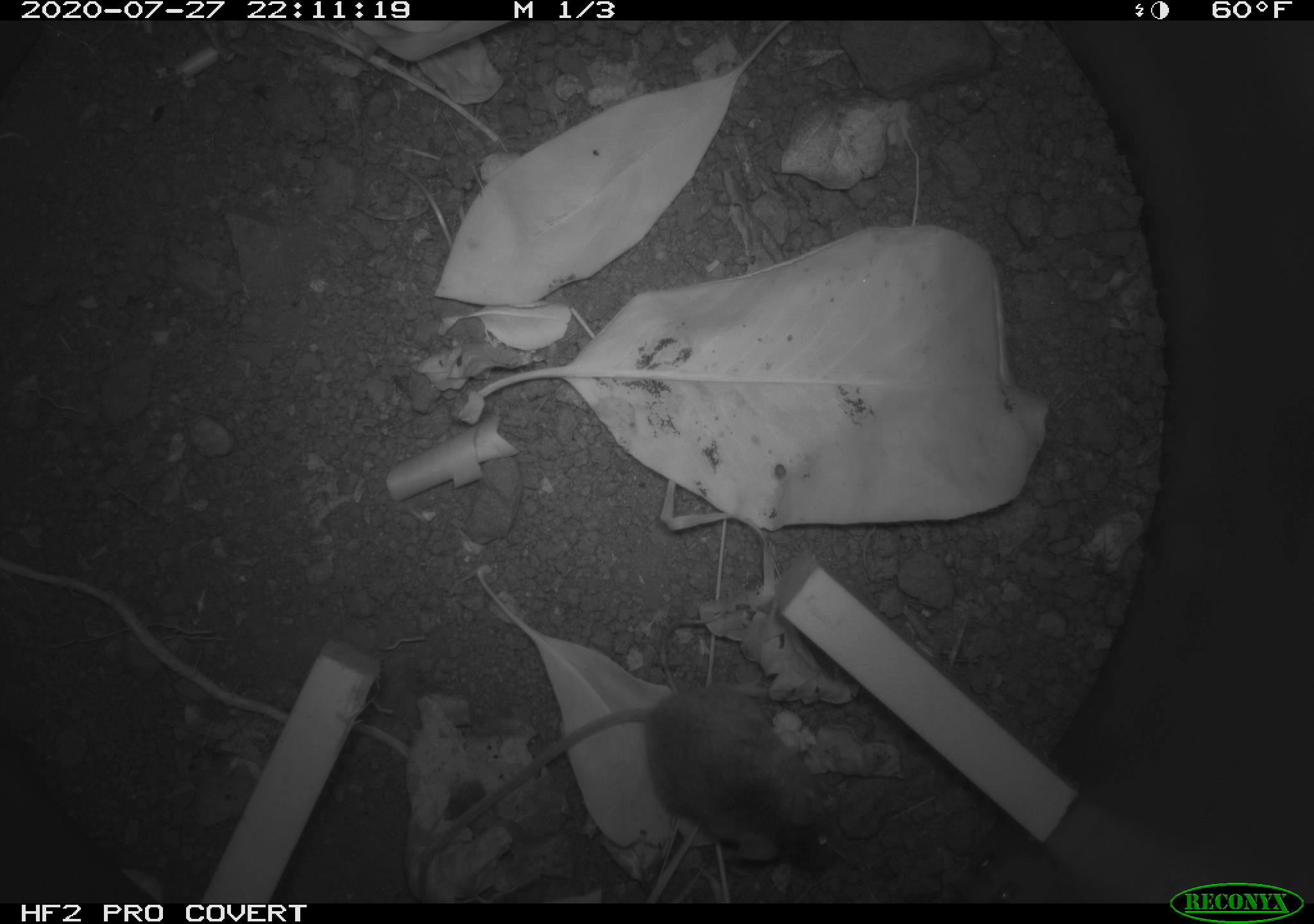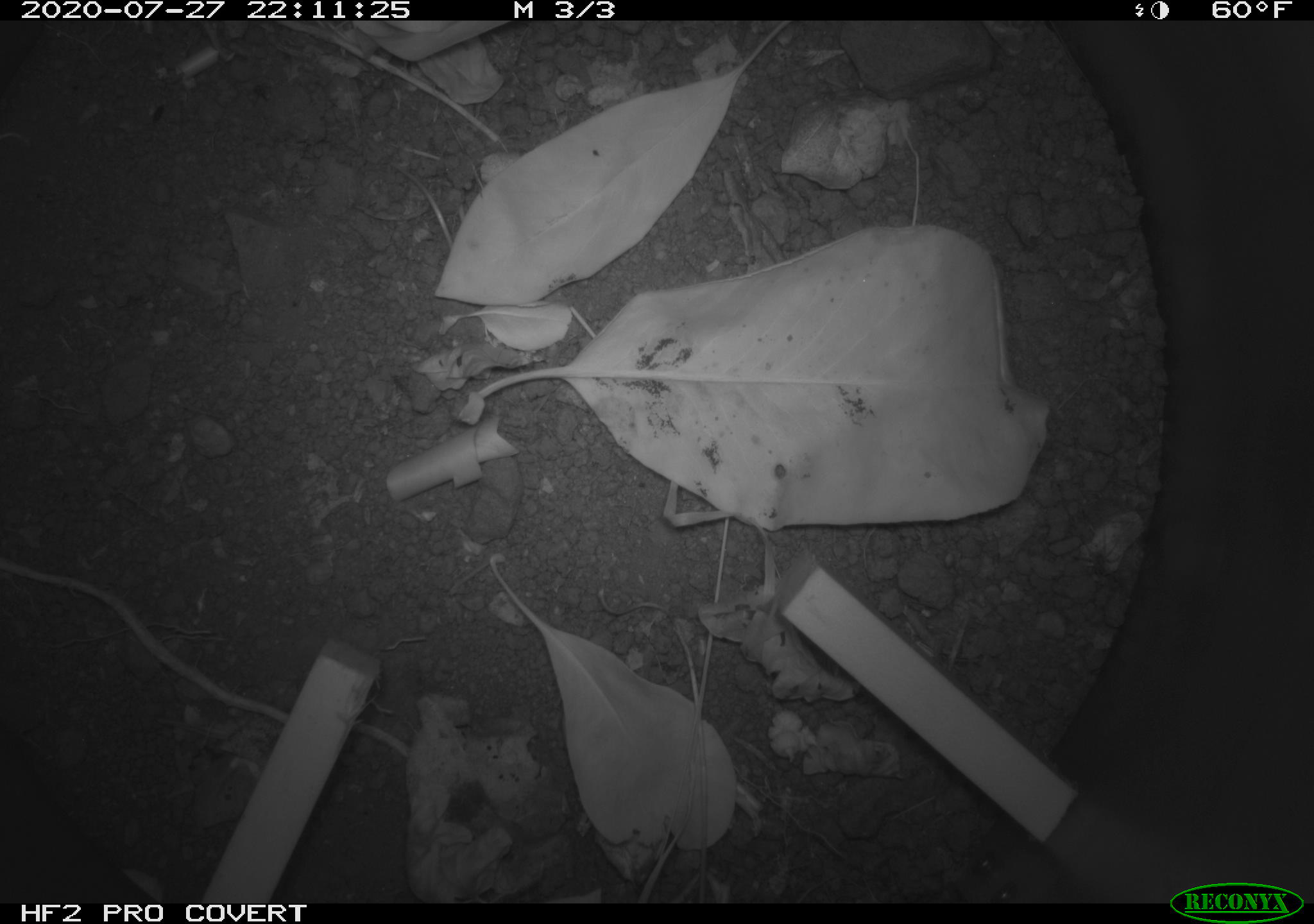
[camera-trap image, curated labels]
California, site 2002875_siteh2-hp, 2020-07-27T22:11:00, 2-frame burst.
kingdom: Animalia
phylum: Chordata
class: Mammalia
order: Rodentia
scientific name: Rodentia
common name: rodent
Rodent (Rodentia).